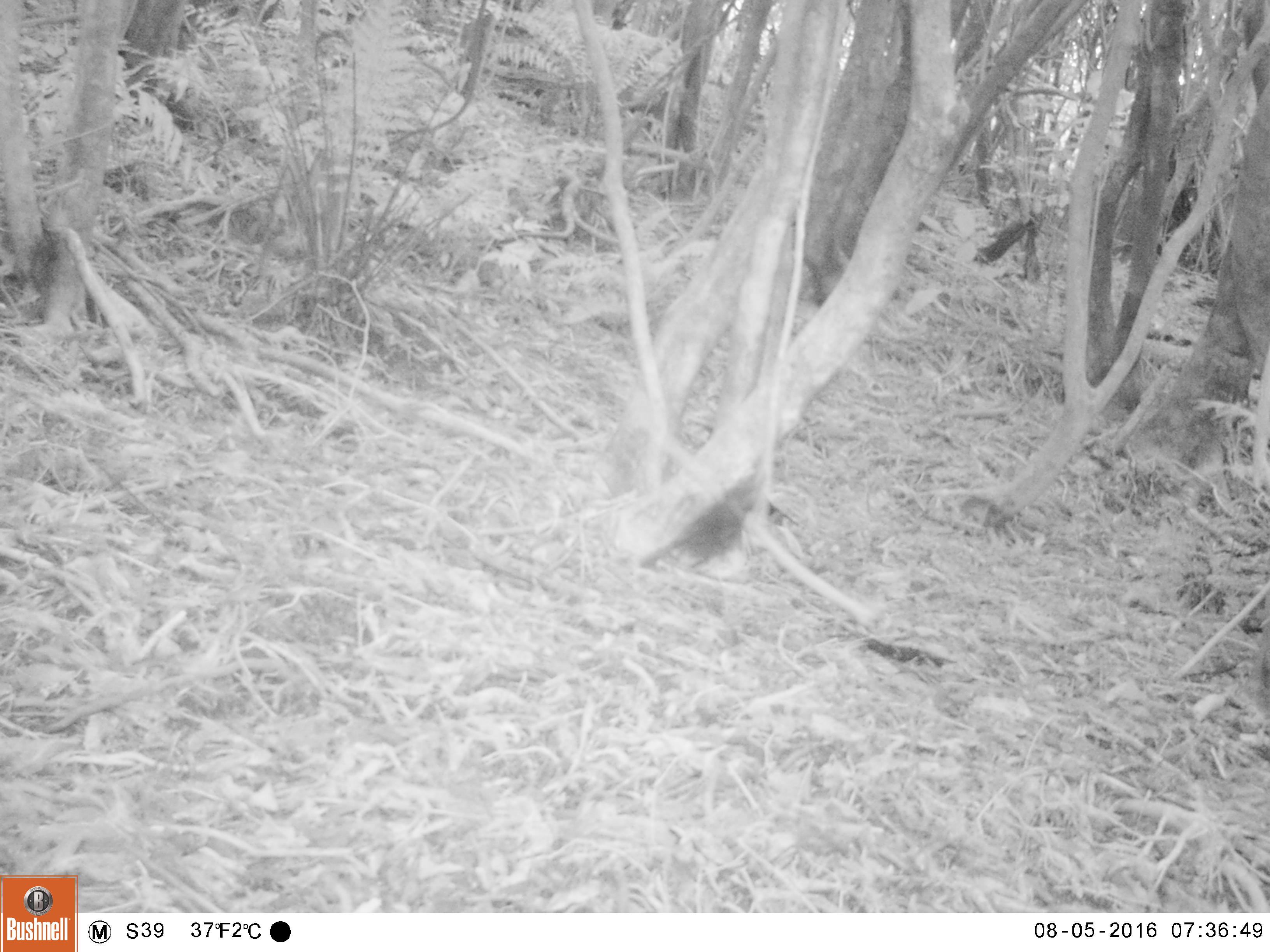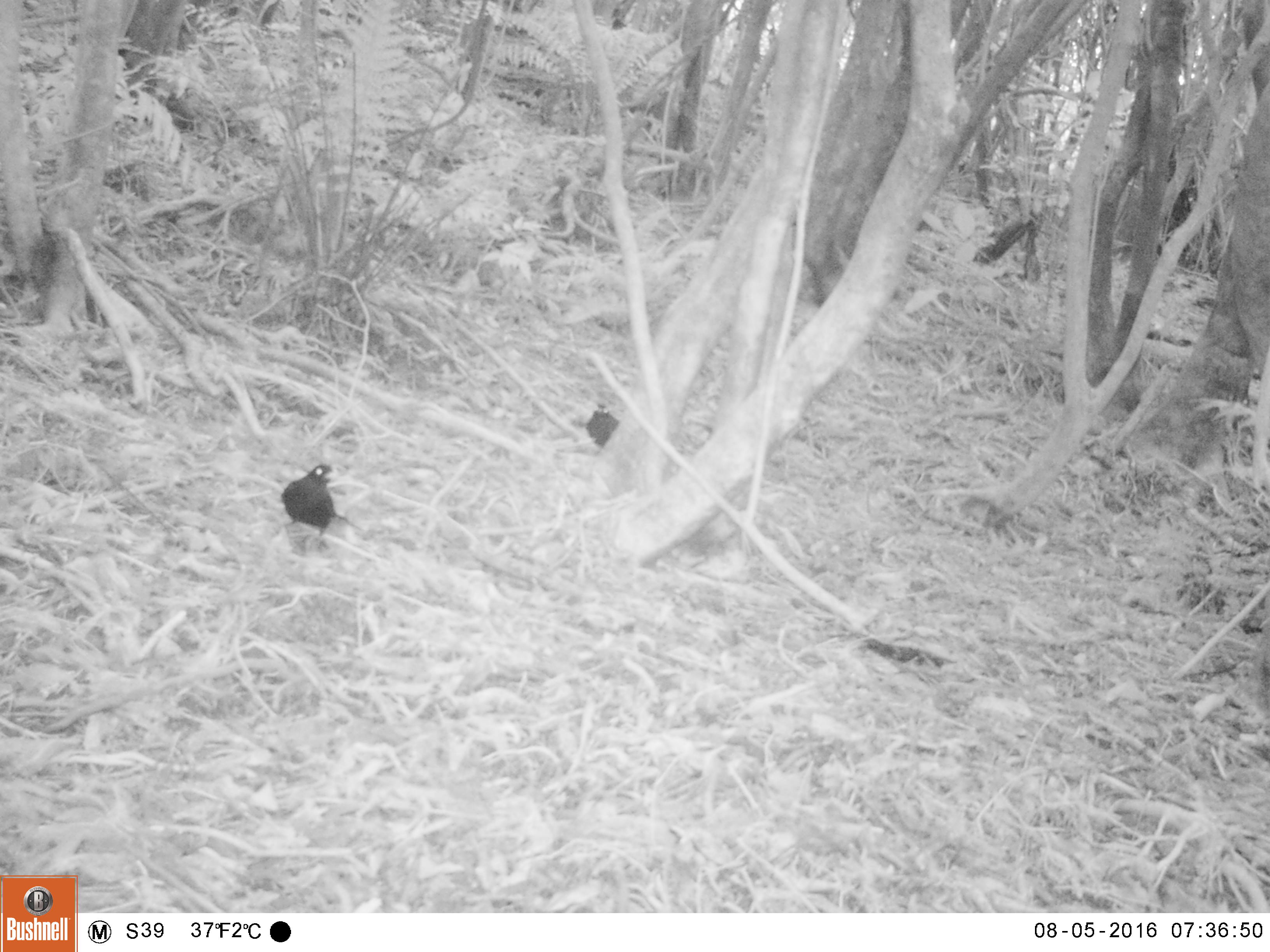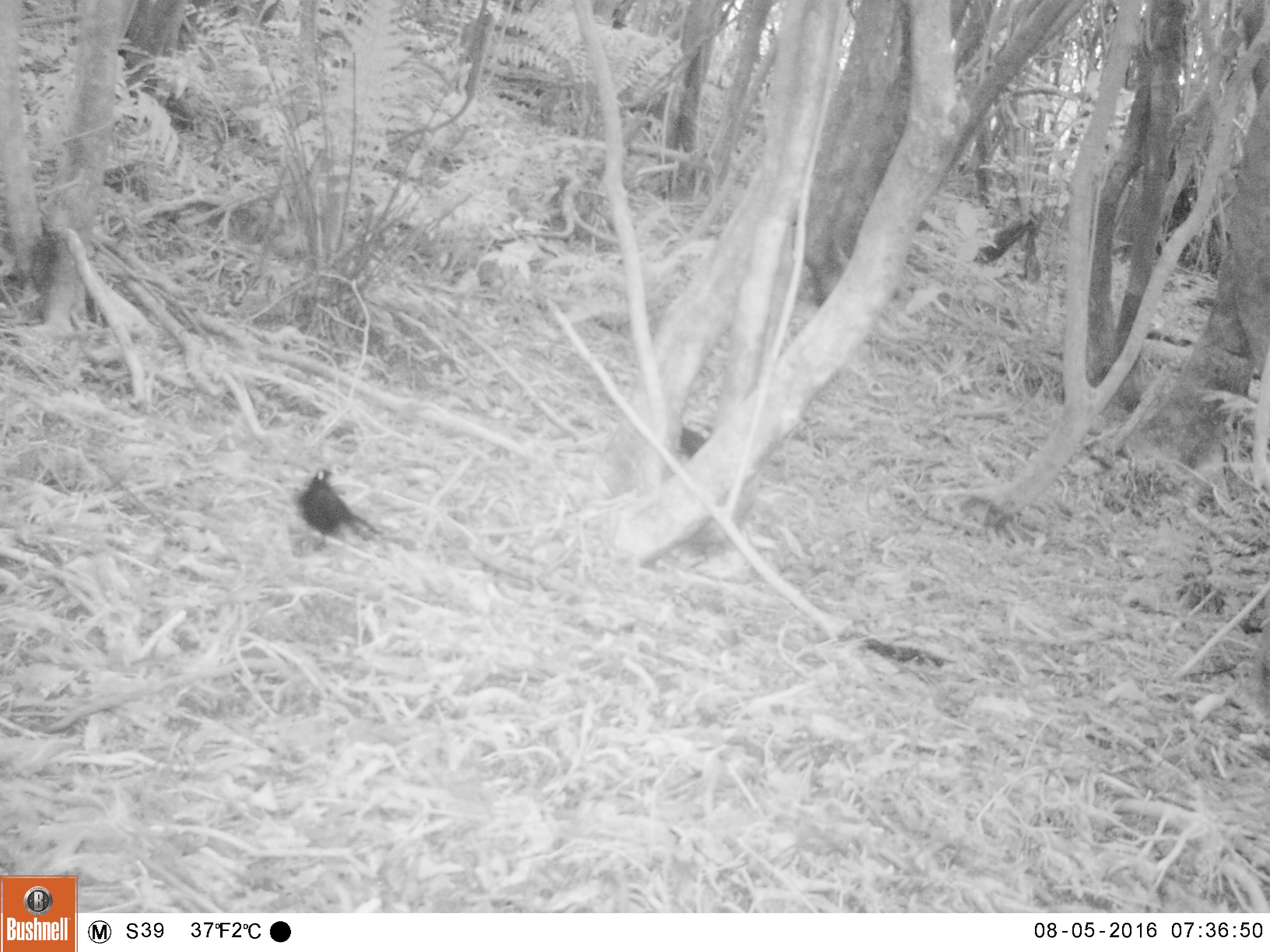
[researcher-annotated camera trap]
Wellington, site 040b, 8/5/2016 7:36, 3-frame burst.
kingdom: Animalia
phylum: Chordata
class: Aves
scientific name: Aves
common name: bird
Bird (Aves).